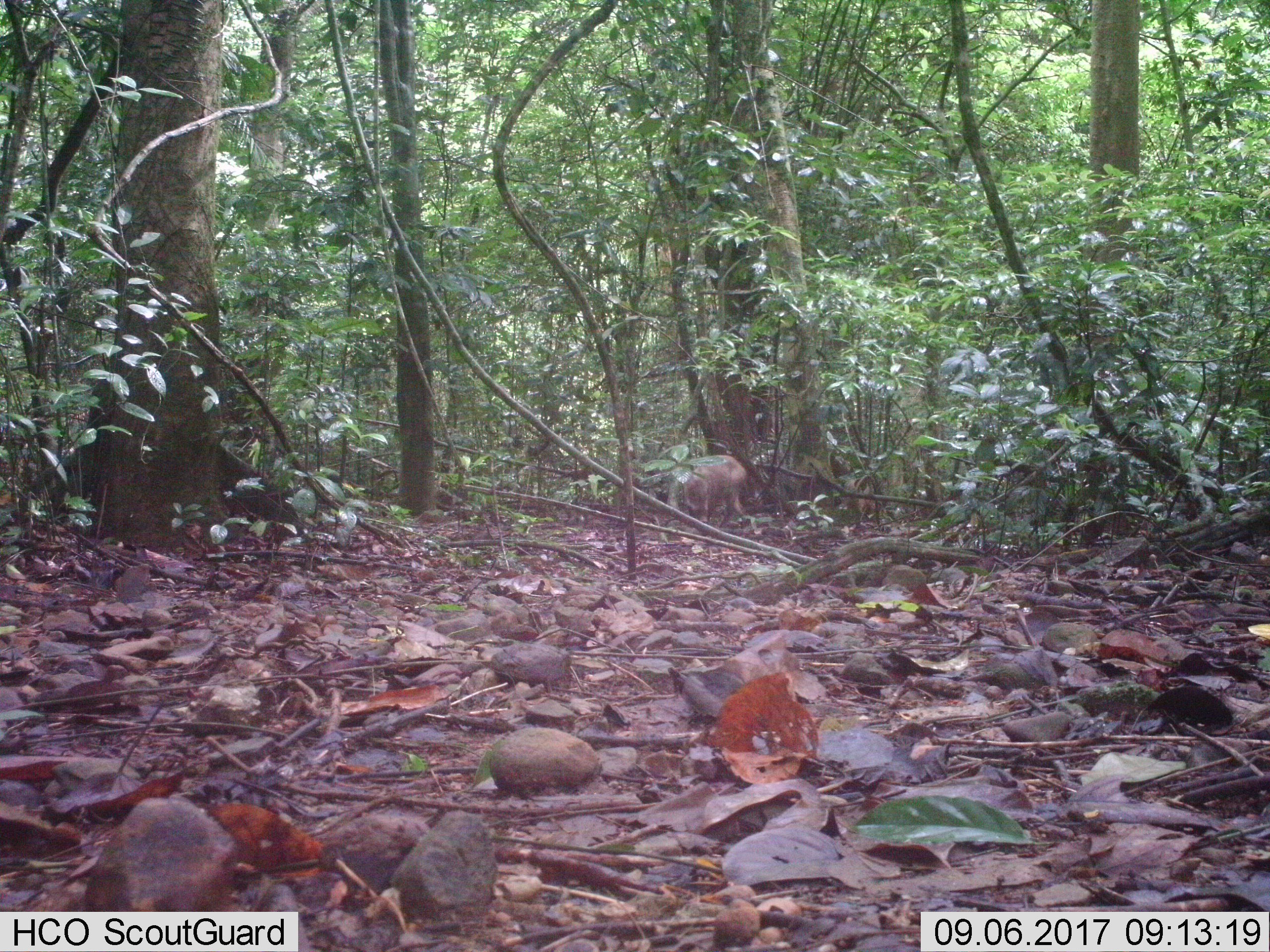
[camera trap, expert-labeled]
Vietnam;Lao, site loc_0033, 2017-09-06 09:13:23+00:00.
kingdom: Animalia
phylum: Chordata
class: Mammalia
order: Artiodactyla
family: Suidae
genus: Sus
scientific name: Sus scrofa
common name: eurasian wild pig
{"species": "eurasian wild pig (Sus scrofa)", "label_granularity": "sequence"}